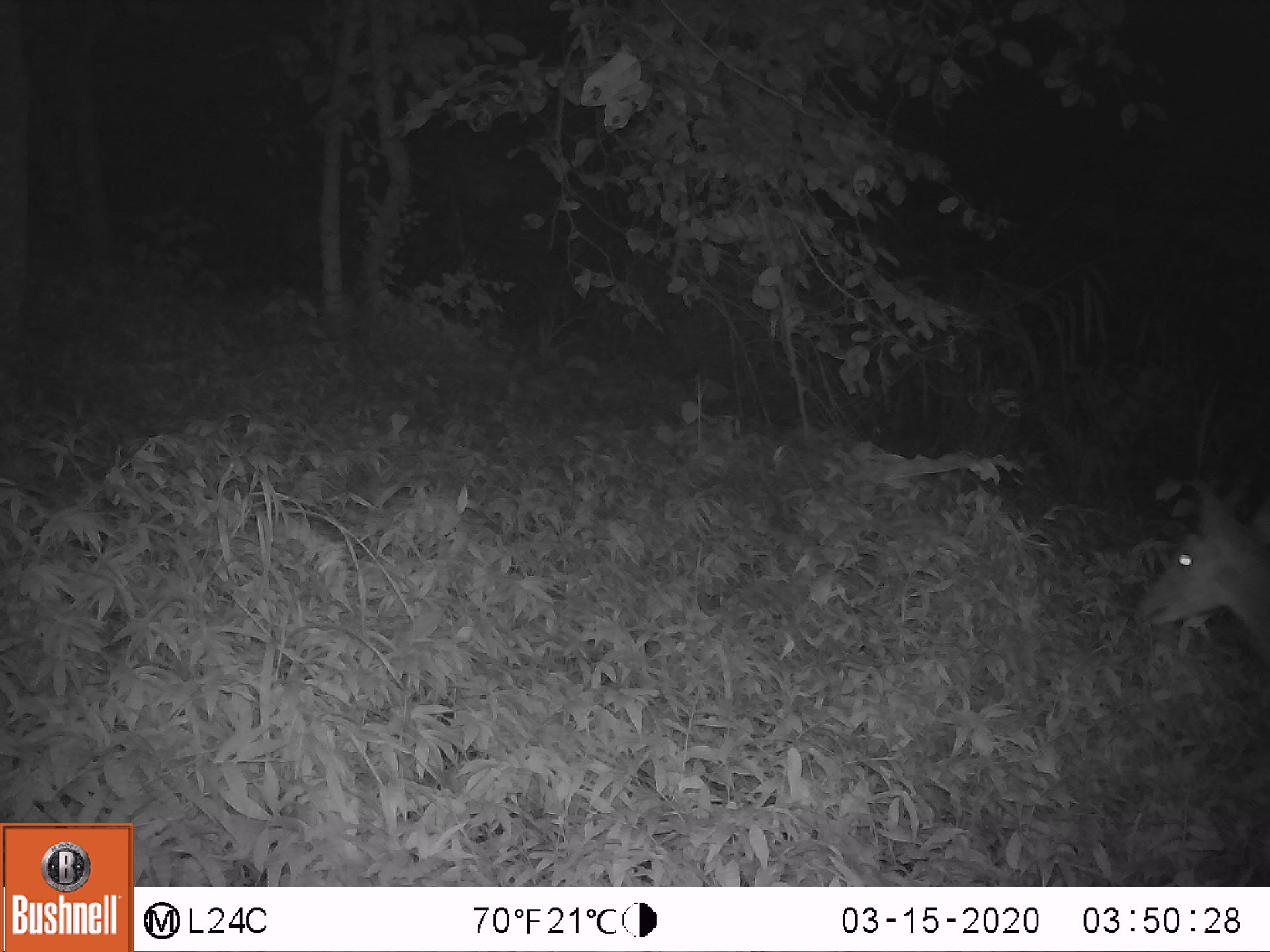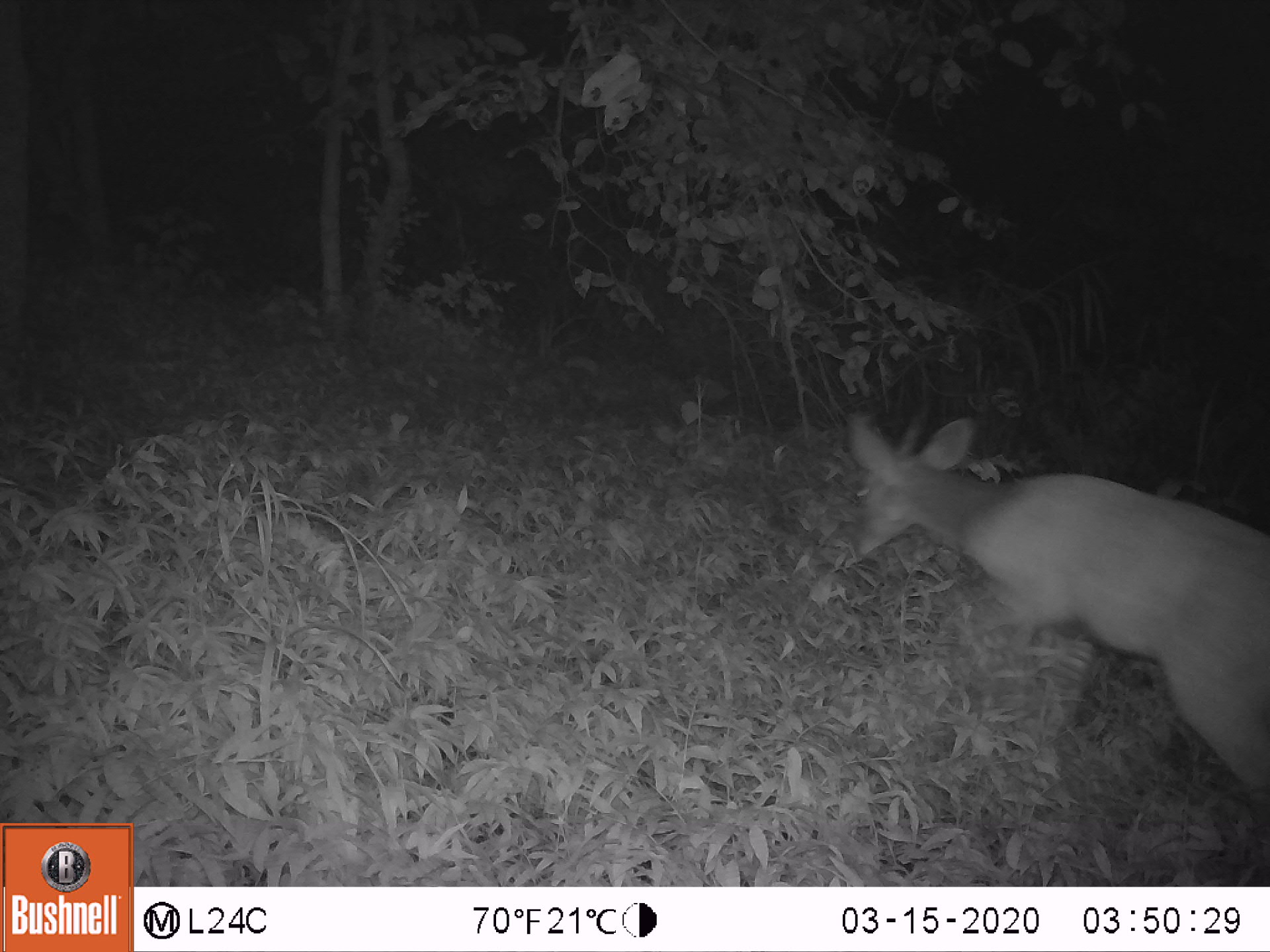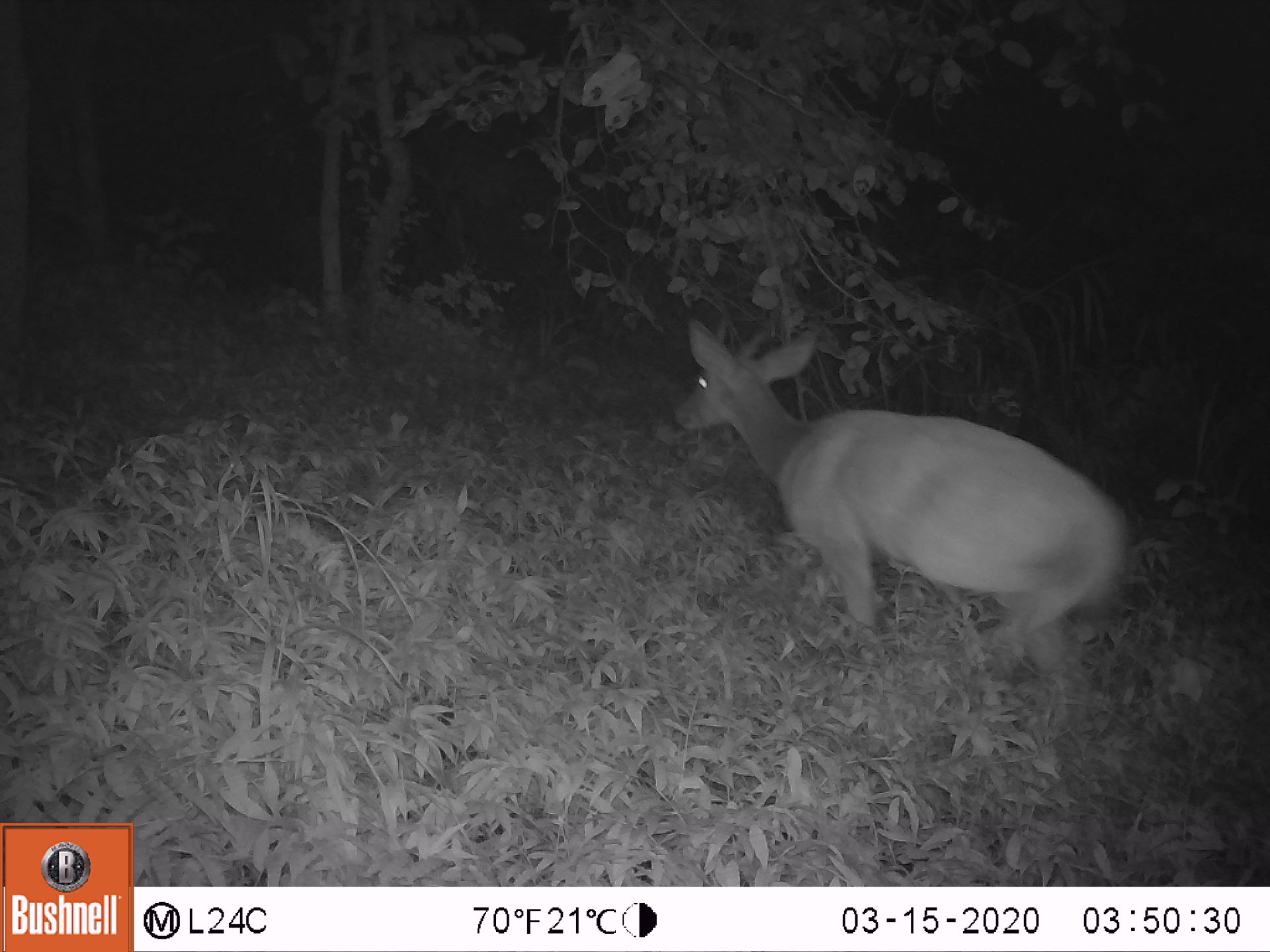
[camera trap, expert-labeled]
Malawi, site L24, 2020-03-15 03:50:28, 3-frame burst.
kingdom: Animalia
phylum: Chordata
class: Mammalia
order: Artiodactyla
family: Bovidae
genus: Tragelaphus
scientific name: Tragelaphus sylvaticus sylvaticus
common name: cape bushbuck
Cape bushbuck (Tragelaphus sylvaticus sylvaticus), count 1.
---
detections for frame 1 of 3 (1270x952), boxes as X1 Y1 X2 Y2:
cape bushbuck: 1131 468 1269 679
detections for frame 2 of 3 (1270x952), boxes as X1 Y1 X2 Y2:
cape bushbuck: 839 396 1269 839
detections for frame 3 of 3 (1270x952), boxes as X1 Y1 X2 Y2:
cape bushbuck: 665 293 1137 709